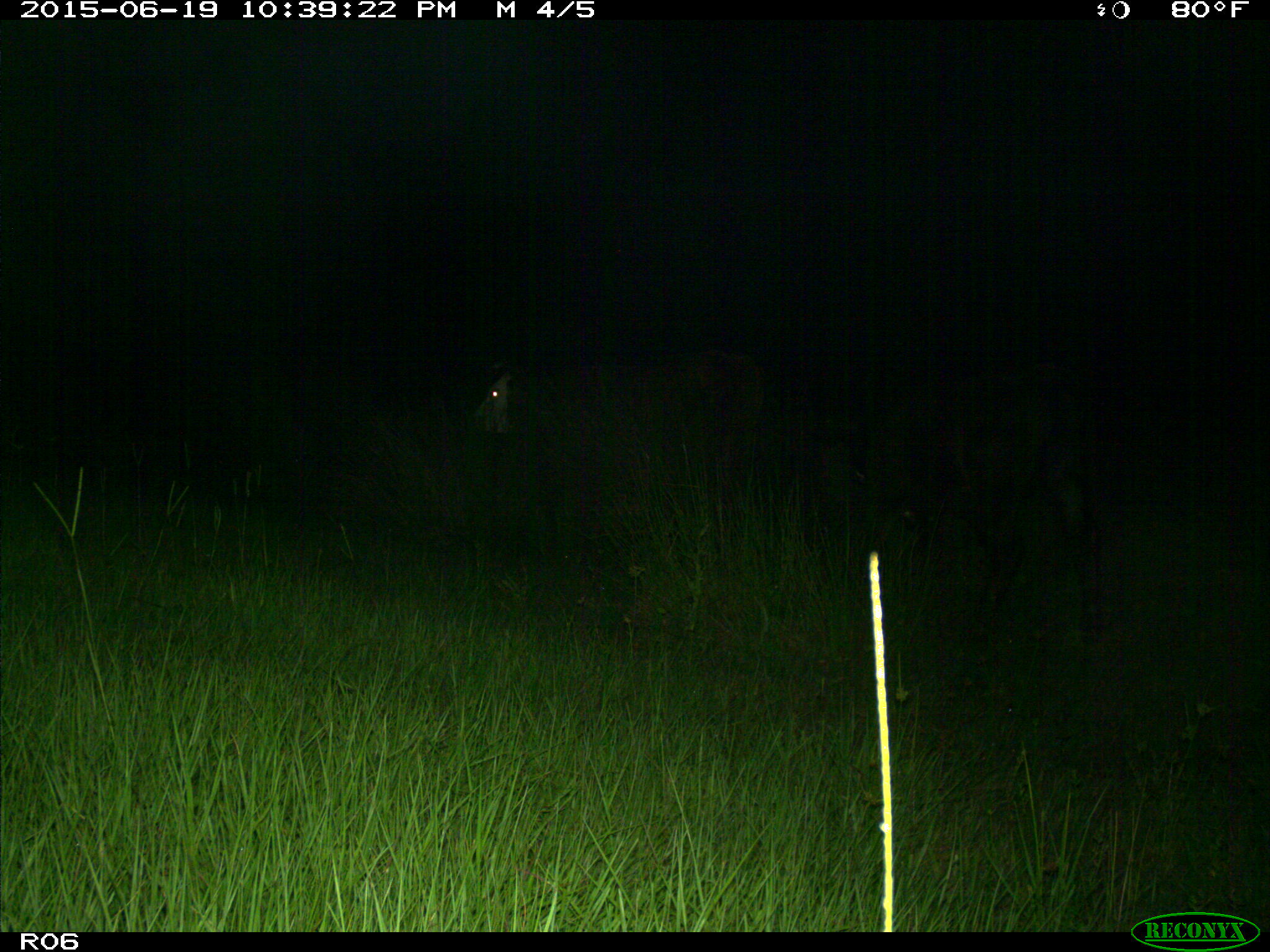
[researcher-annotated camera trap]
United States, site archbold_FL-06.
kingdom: Animalia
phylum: Chordata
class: Mammalia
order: Artiodactyla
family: Bovidae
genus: Bos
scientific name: Bos taurus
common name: domestic cow